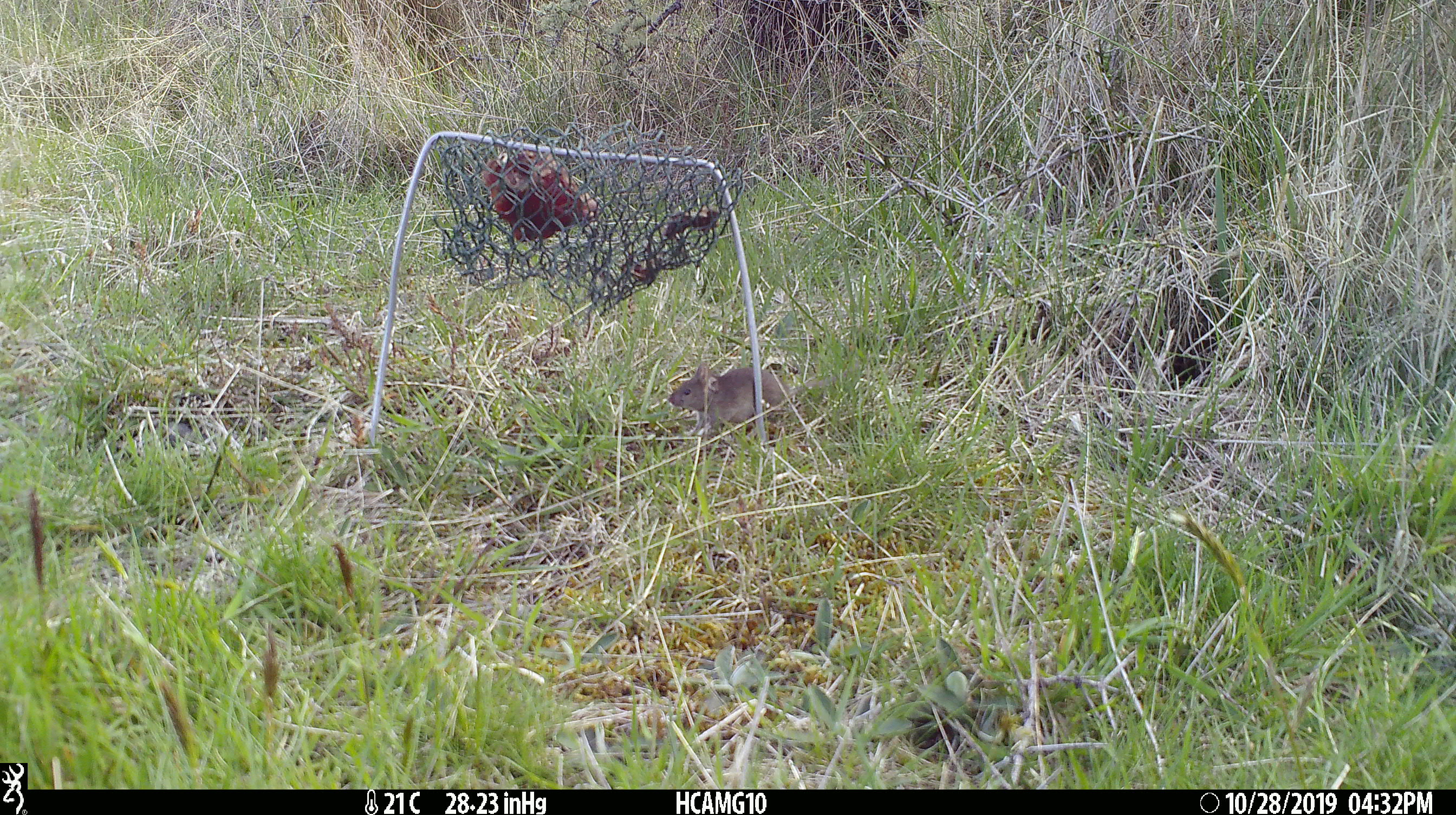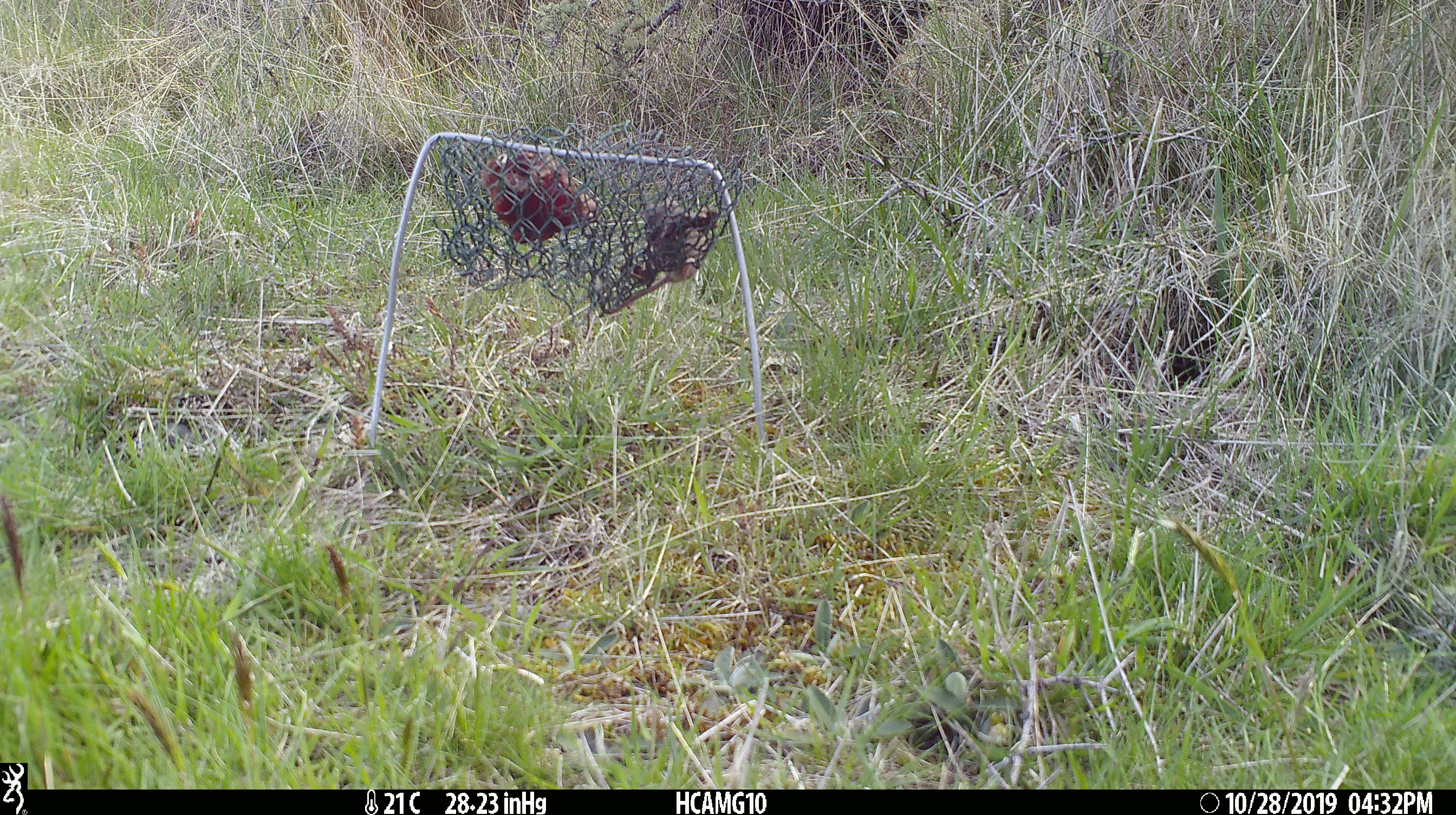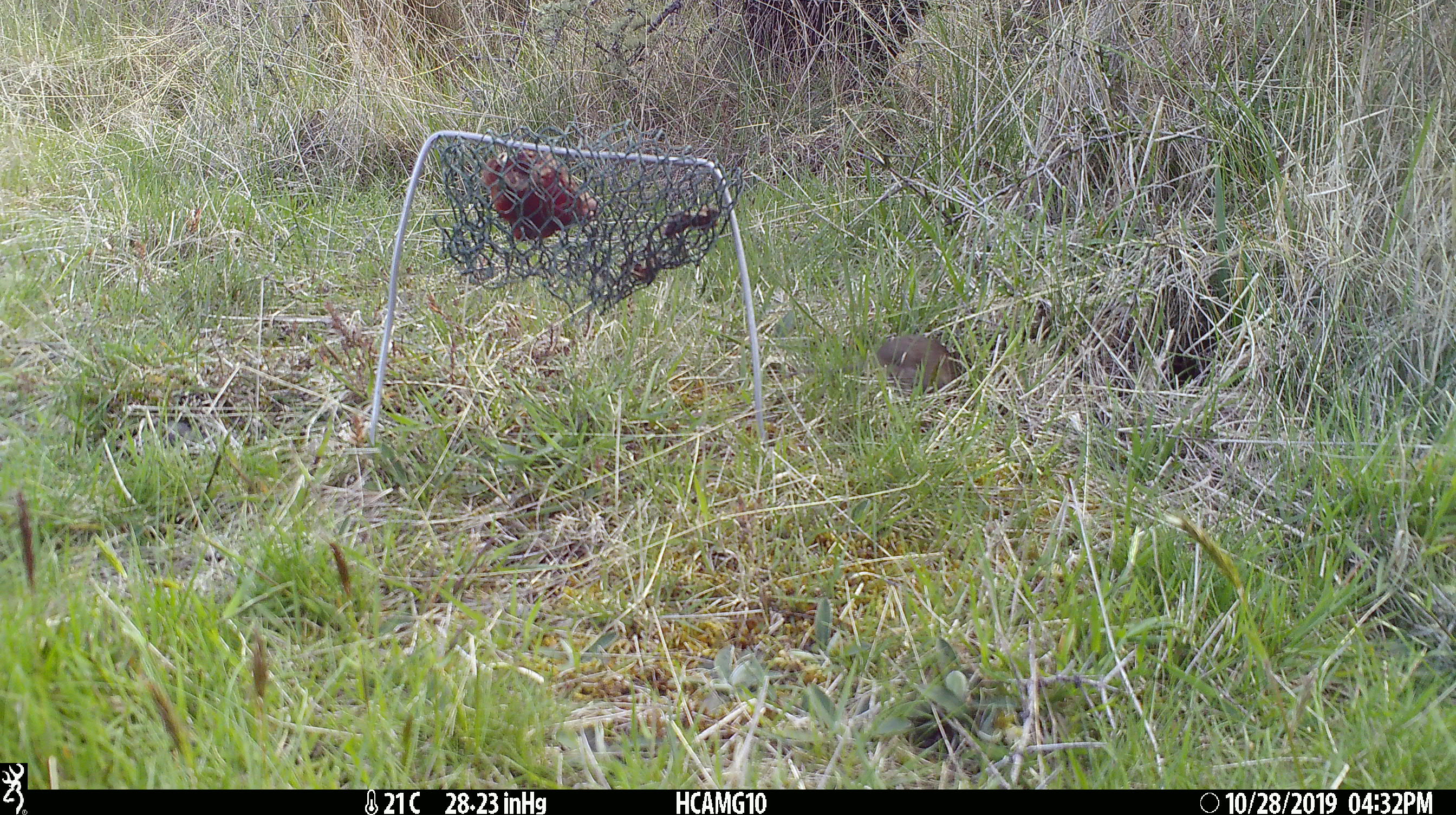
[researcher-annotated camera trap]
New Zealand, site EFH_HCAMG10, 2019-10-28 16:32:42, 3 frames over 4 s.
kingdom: Animalia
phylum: Chordata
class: Mammalia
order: Rodentia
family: Muridae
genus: Mus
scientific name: Mus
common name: mouse